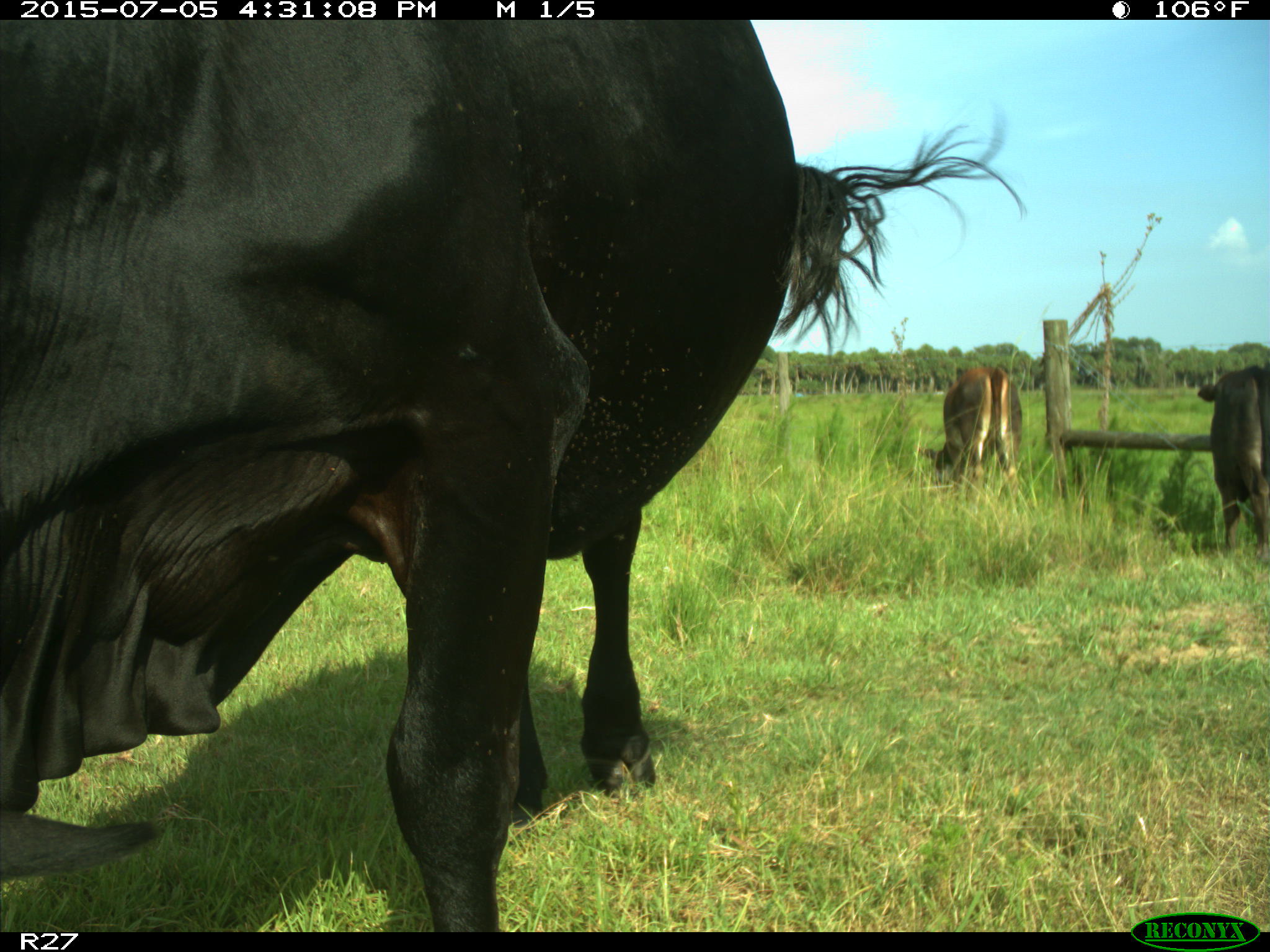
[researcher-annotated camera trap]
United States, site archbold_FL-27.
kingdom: Animalia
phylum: Chordata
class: Mammalia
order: Artiodactyla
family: Bovidae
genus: Bos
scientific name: Bos taurus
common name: domestic cow